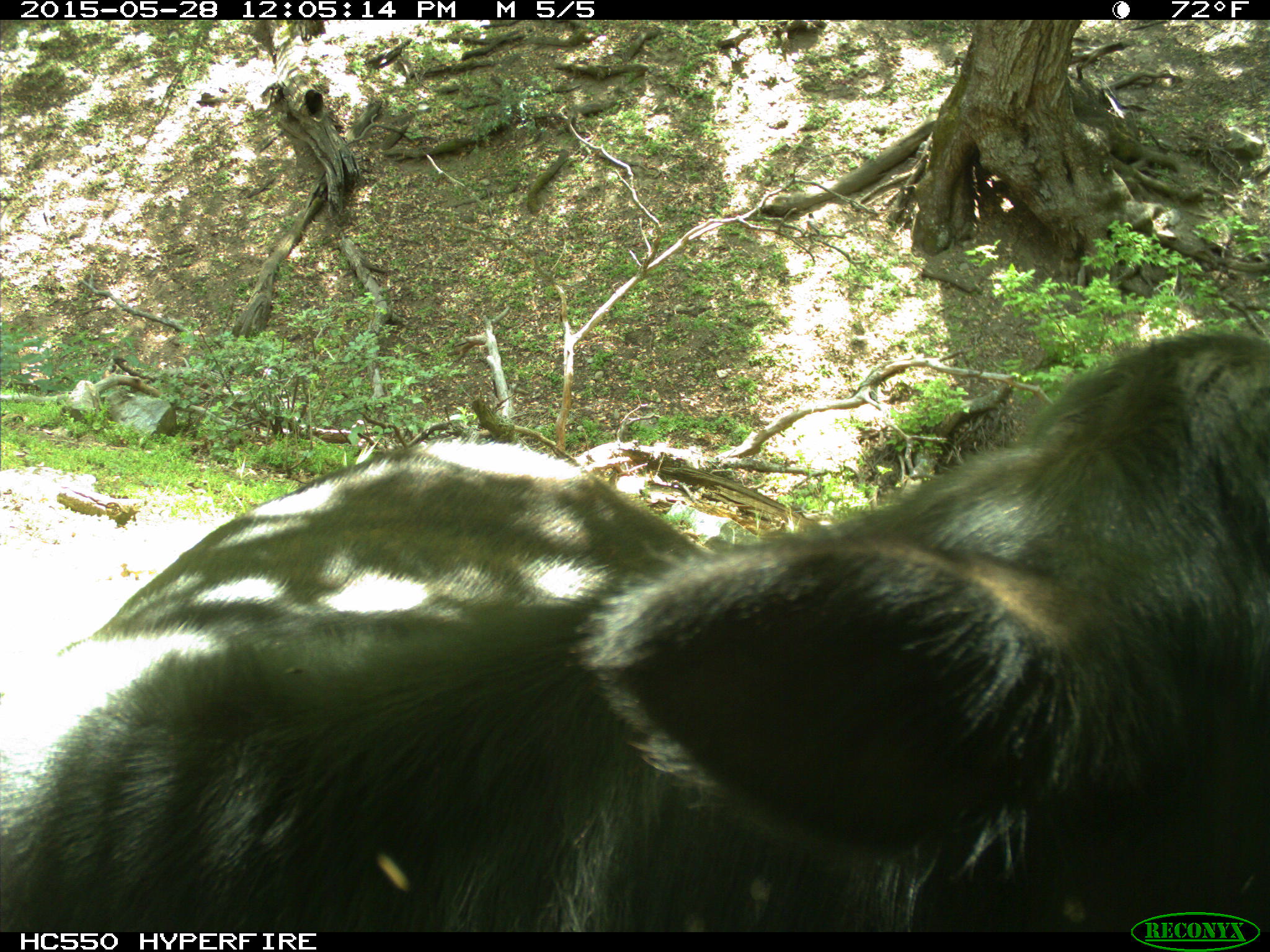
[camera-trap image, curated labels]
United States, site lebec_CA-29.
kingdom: Animalia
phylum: Chordata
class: Mammalia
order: Artiodactyla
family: Bovidae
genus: Bos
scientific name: Bos taurus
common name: domestic cow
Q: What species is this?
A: Bos taurus (domestic cow).